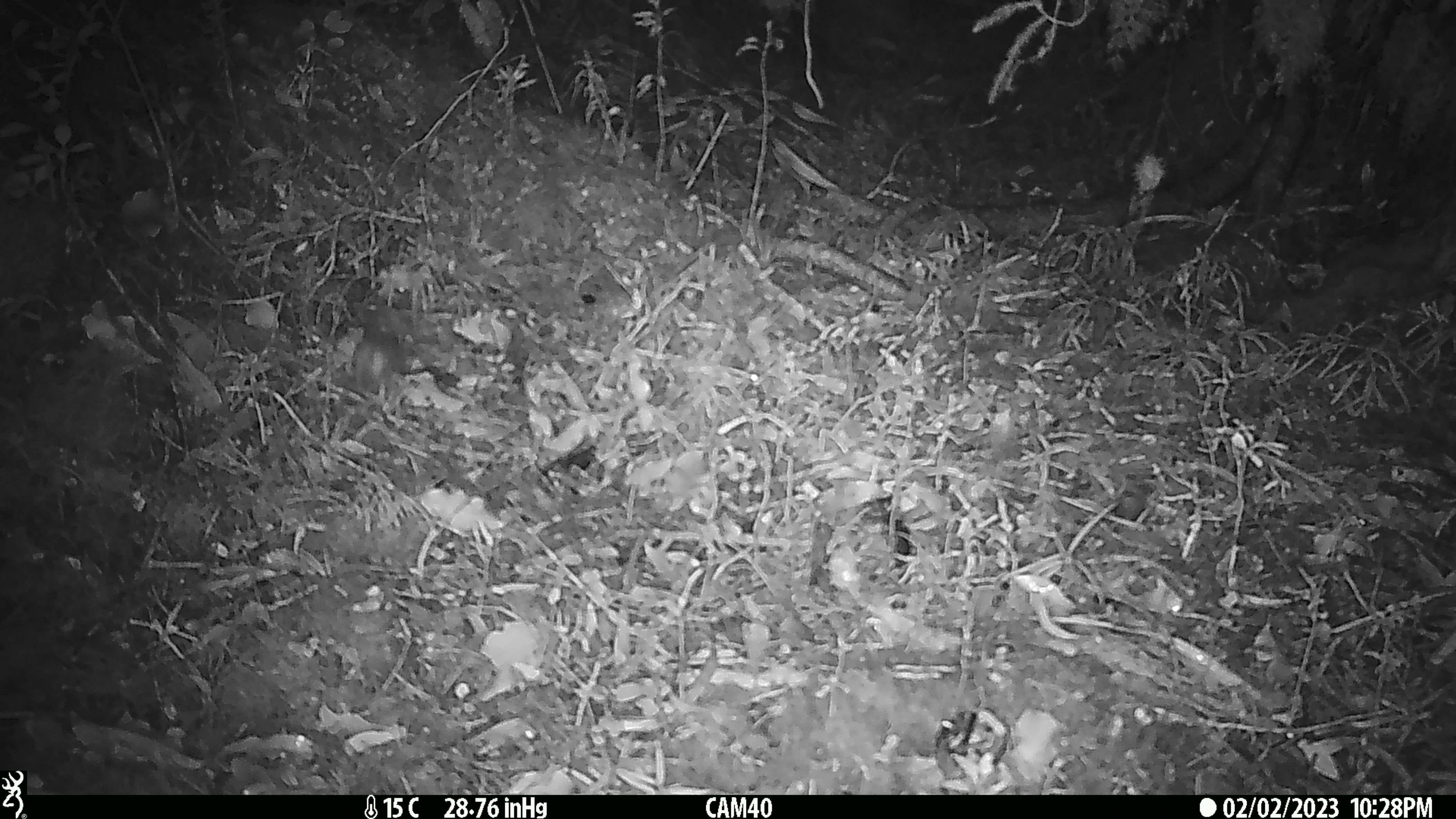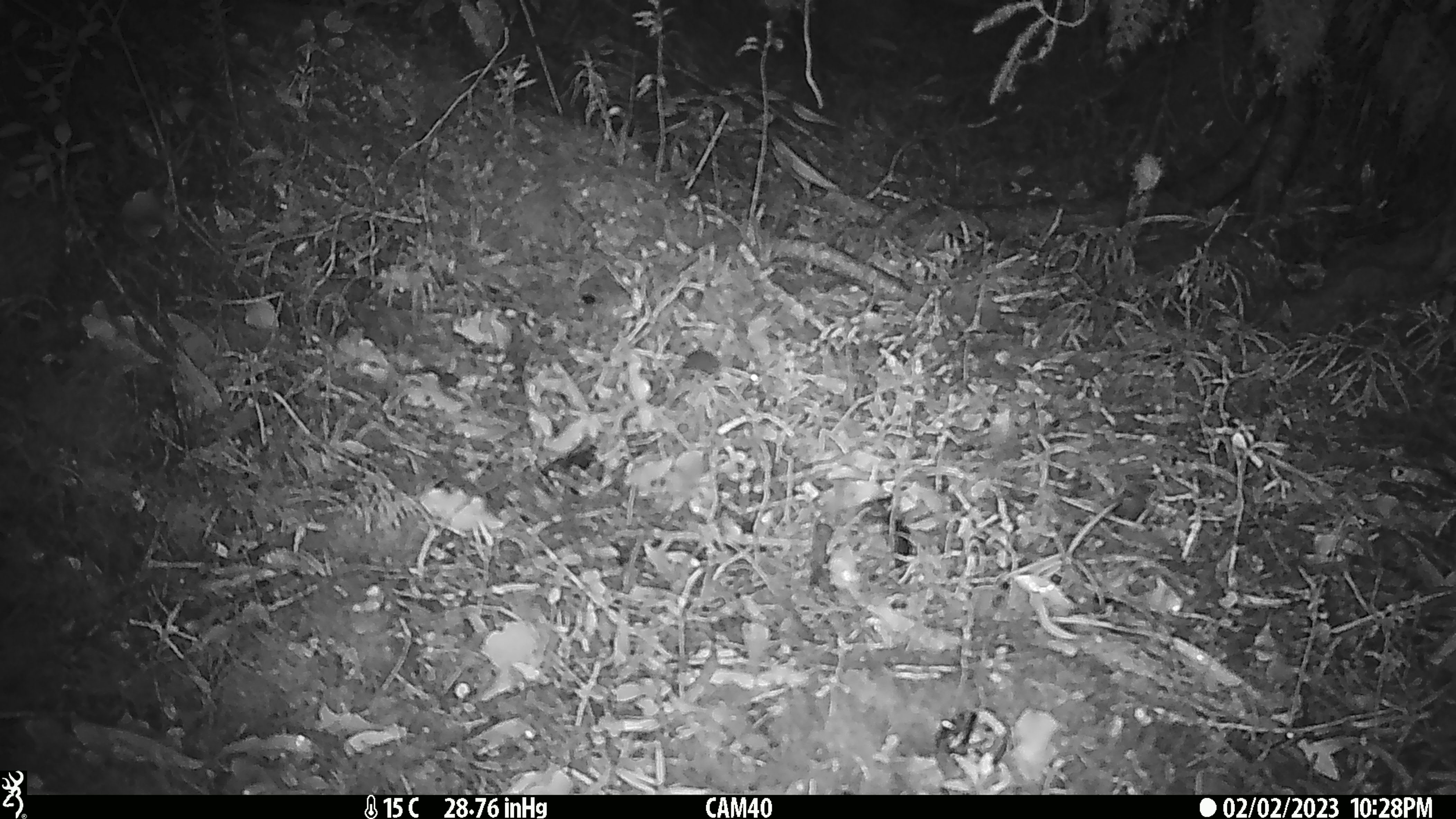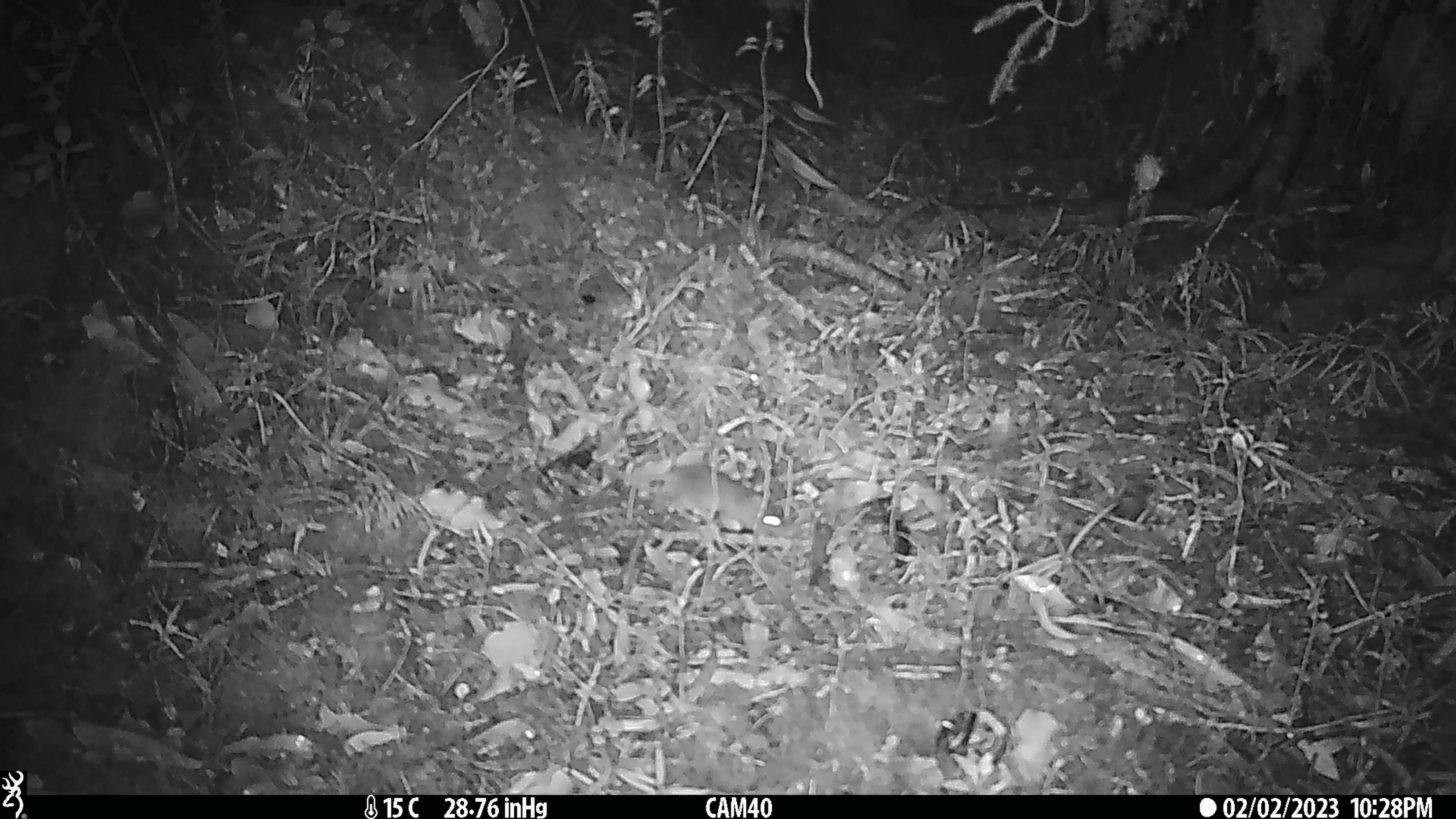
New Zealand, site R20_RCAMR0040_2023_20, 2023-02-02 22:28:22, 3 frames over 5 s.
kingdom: Animalia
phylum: Chordata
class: Mammalia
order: Rodentia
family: Muridae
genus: Mus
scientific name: Mus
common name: mouse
Mouse (Mus).